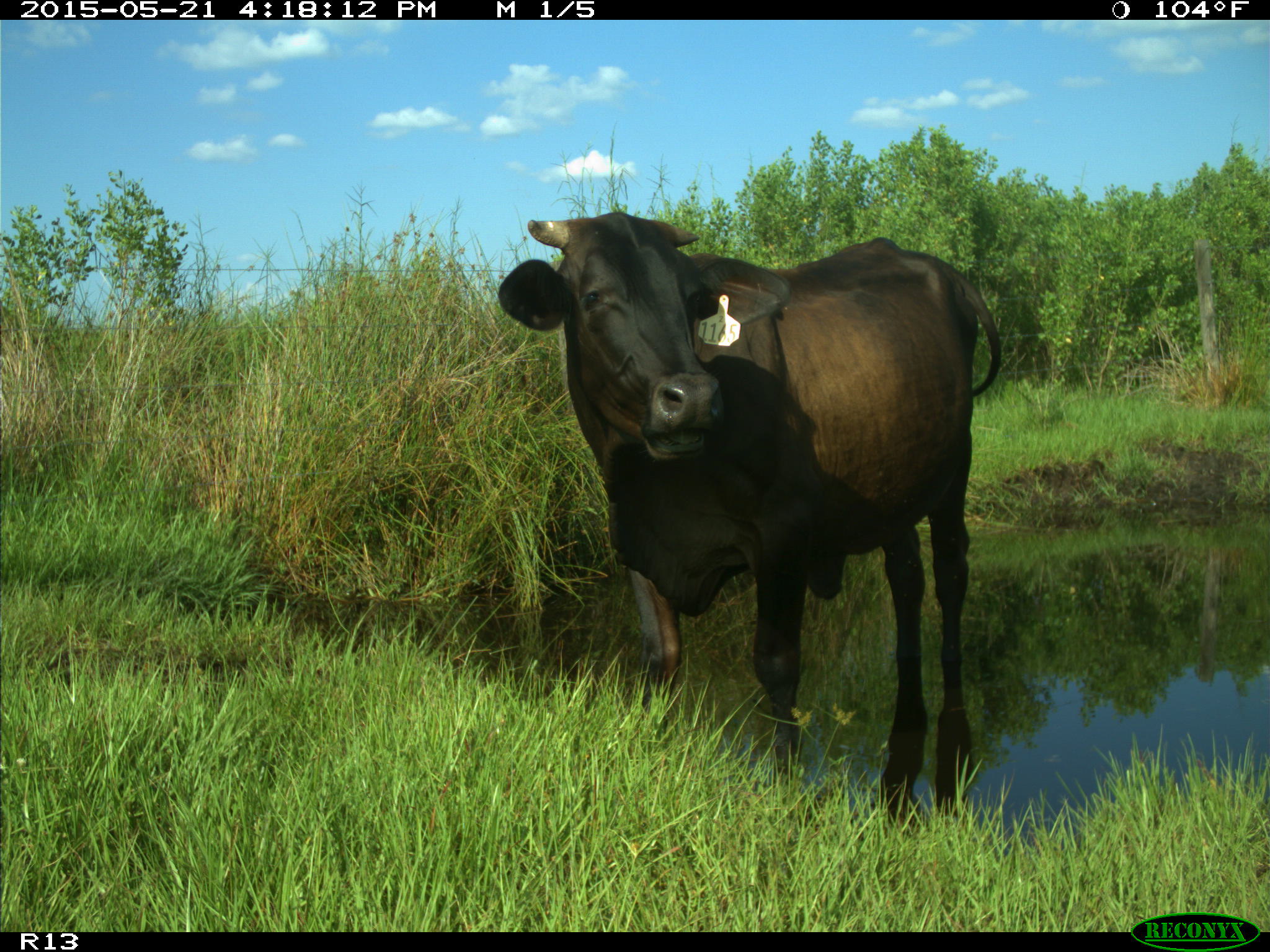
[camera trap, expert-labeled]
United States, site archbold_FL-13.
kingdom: Animalia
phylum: Chordata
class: Mammalia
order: Artiodactyla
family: Bovidae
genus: Bos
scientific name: Bos taurus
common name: domestic cow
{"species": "Bos taurus (domestic cow)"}